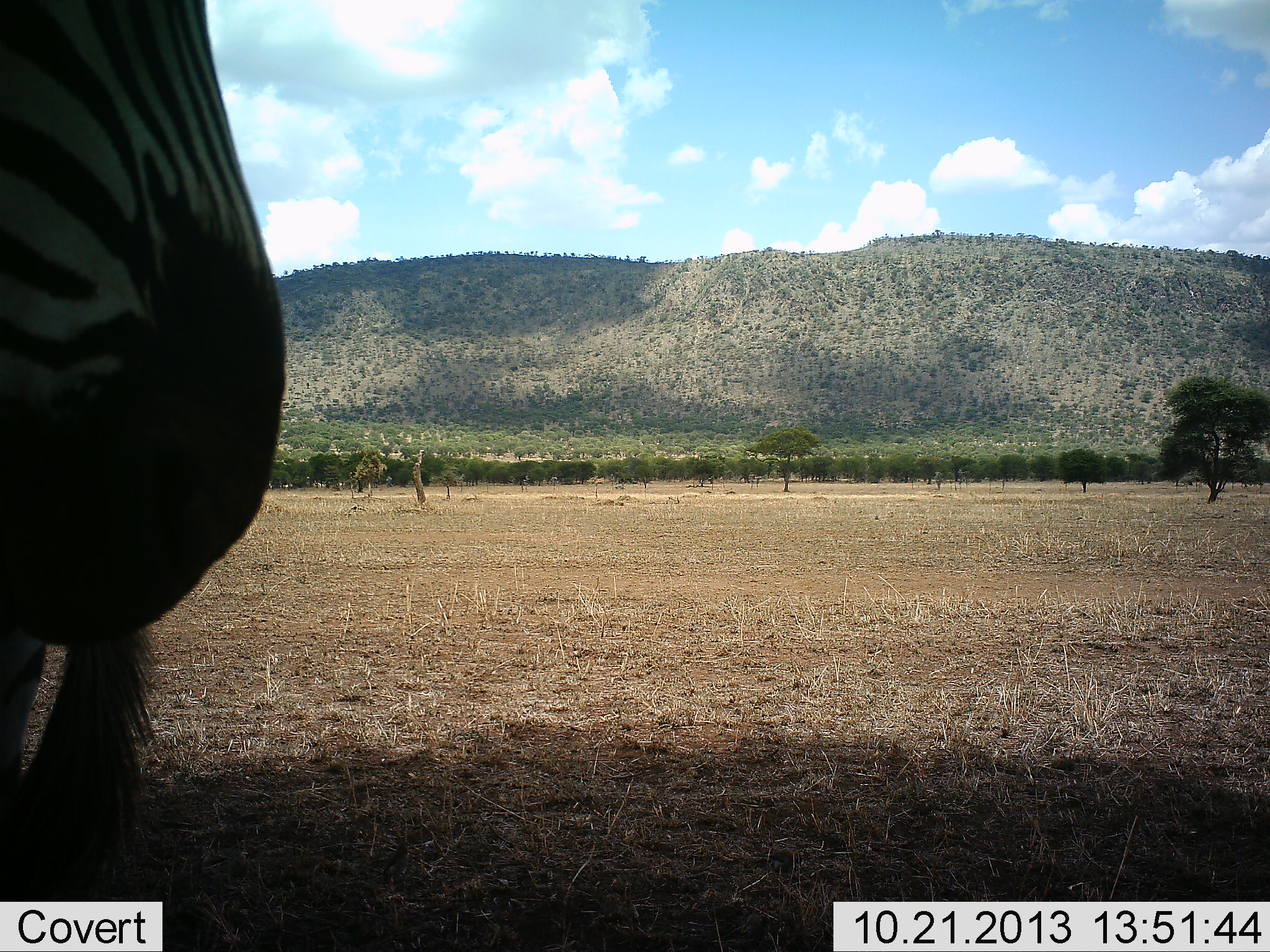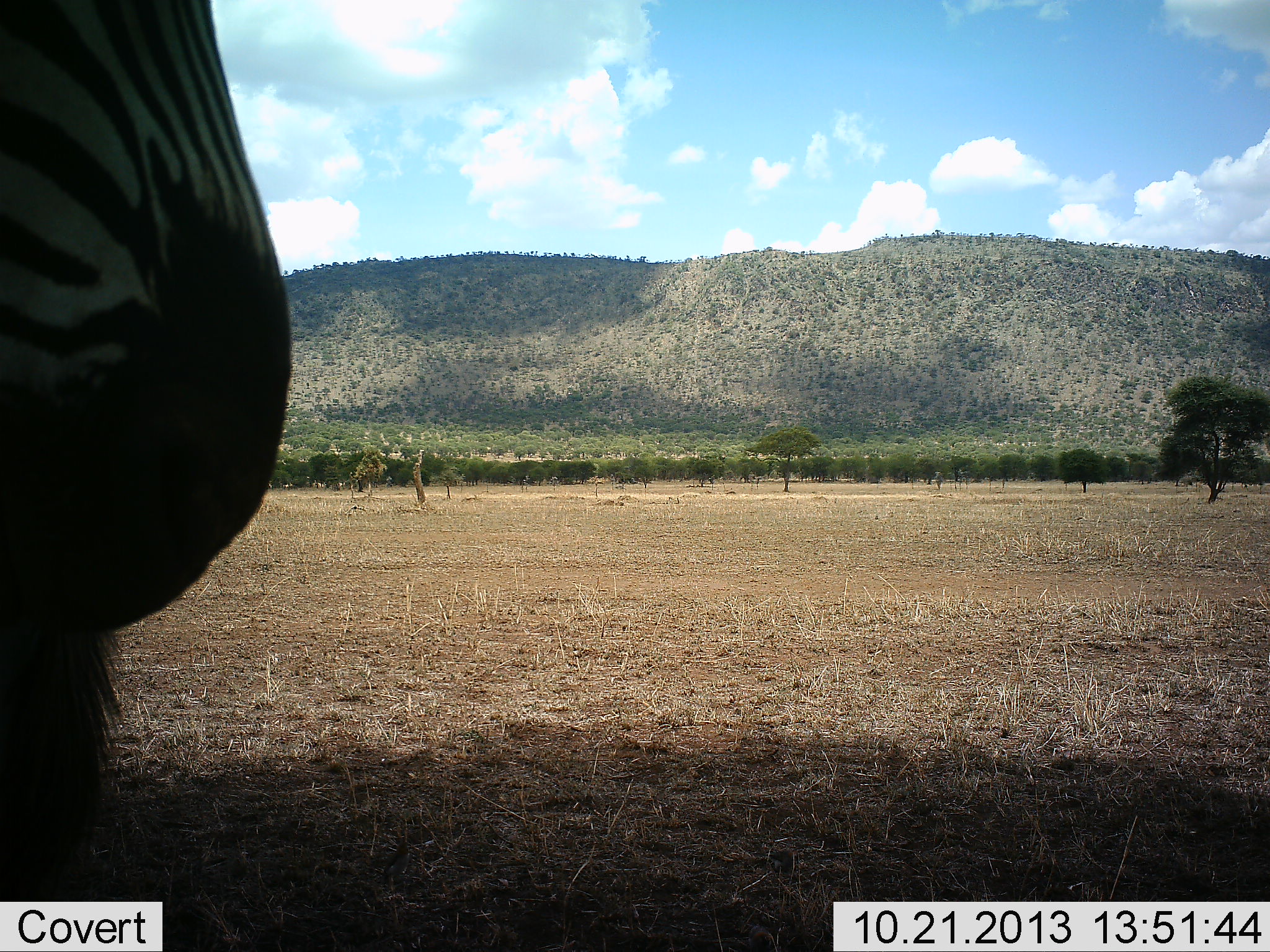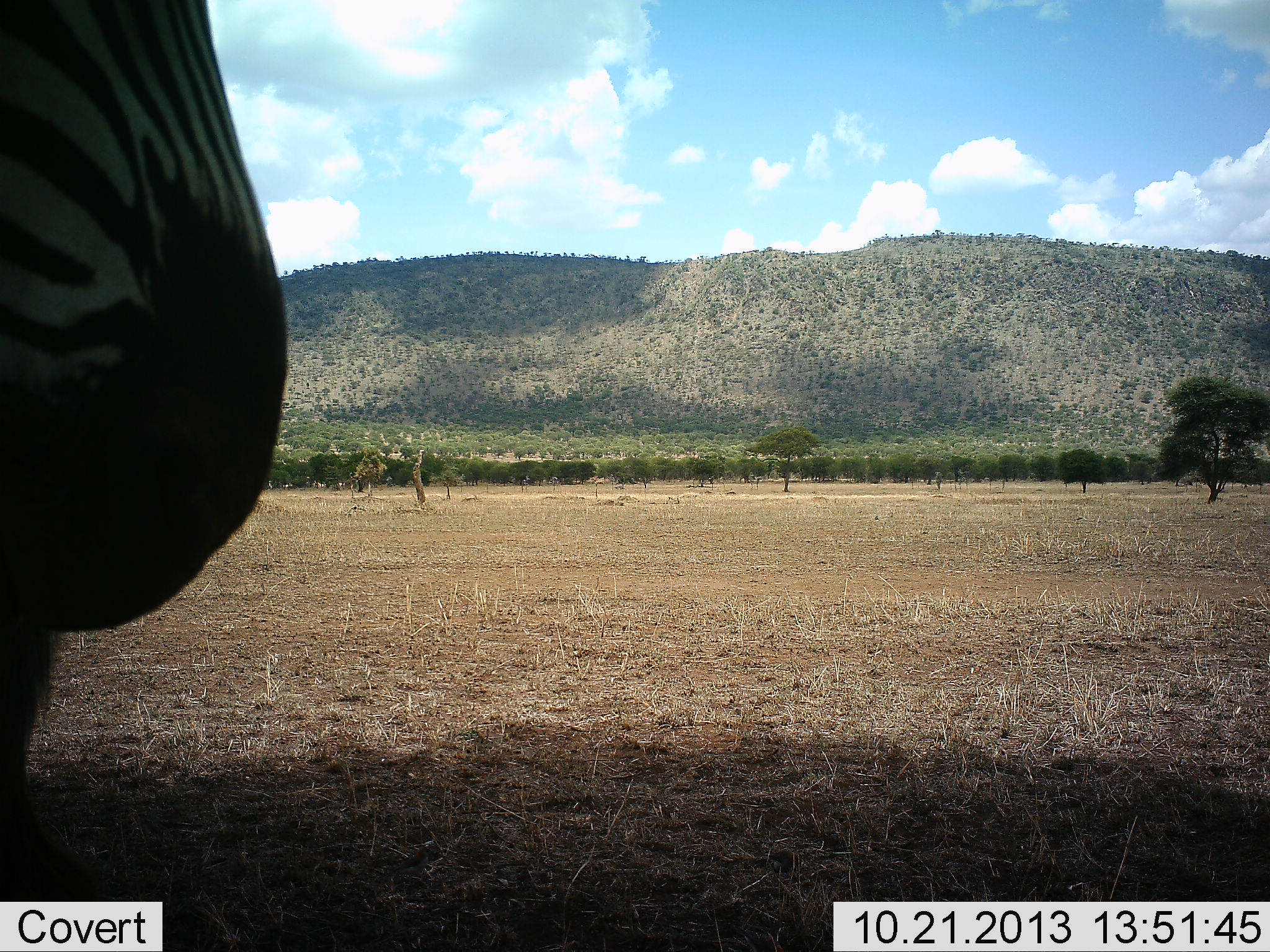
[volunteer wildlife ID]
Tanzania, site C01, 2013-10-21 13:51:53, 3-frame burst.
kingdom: Animalia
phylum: Chordata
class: Mammalia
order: Perissodactyla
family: Equidae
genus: Equus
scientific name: Equus quagga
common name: plains zebra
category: zebra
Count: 1.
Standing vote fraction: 90%.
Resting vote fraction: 0%.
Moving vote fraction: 10%.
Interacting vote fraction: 0%.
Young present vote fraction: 0%.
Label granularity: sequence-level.